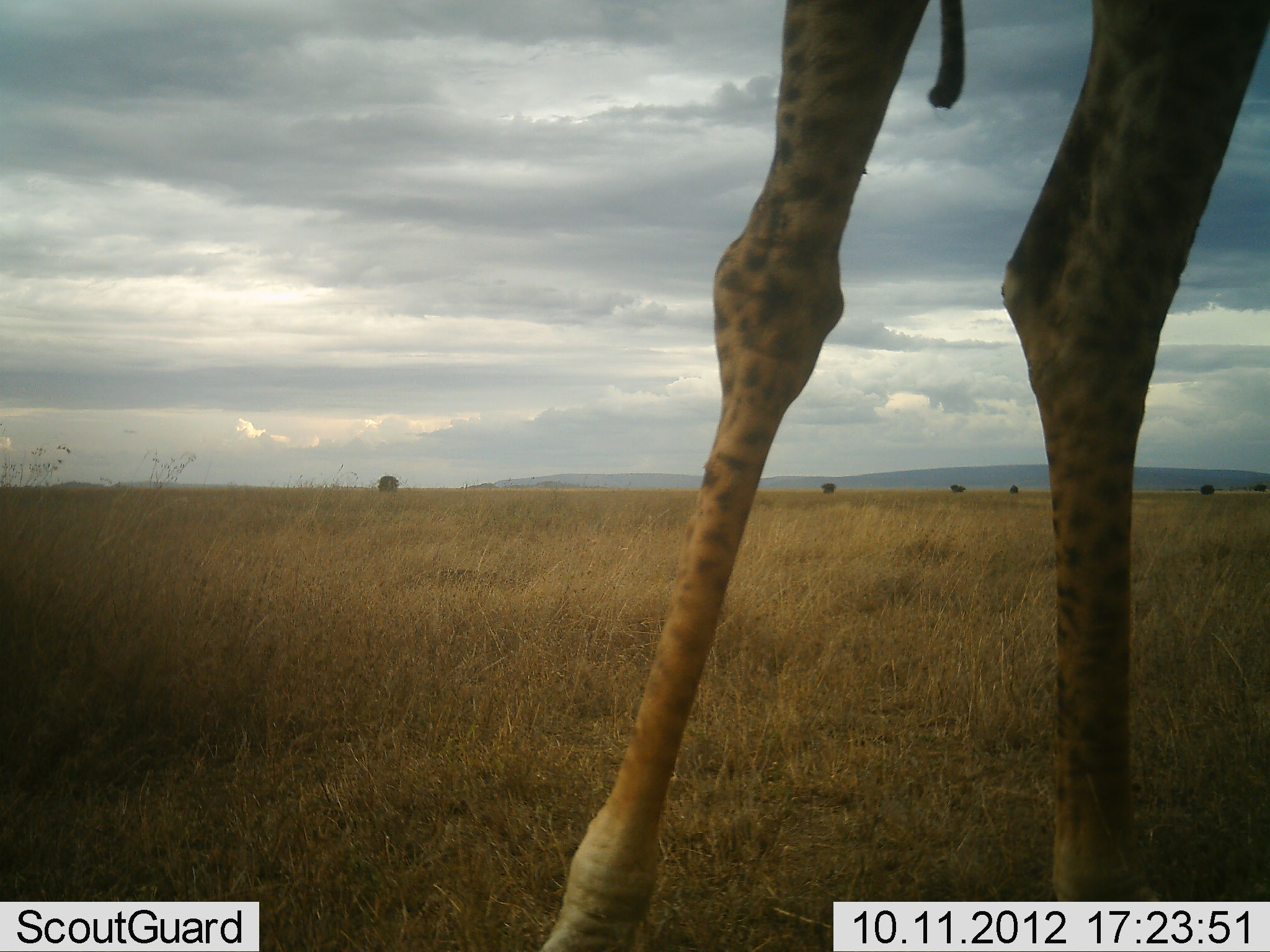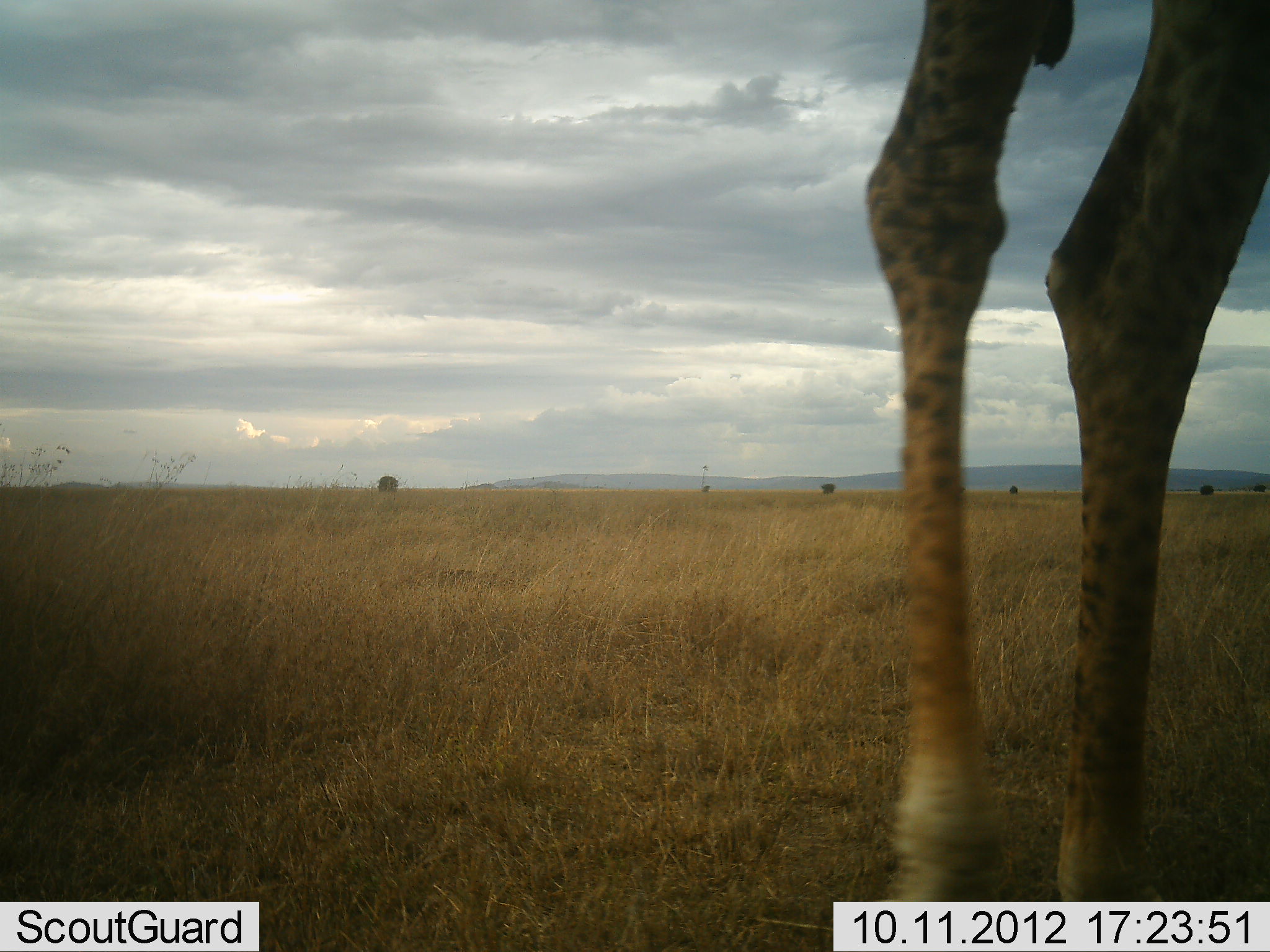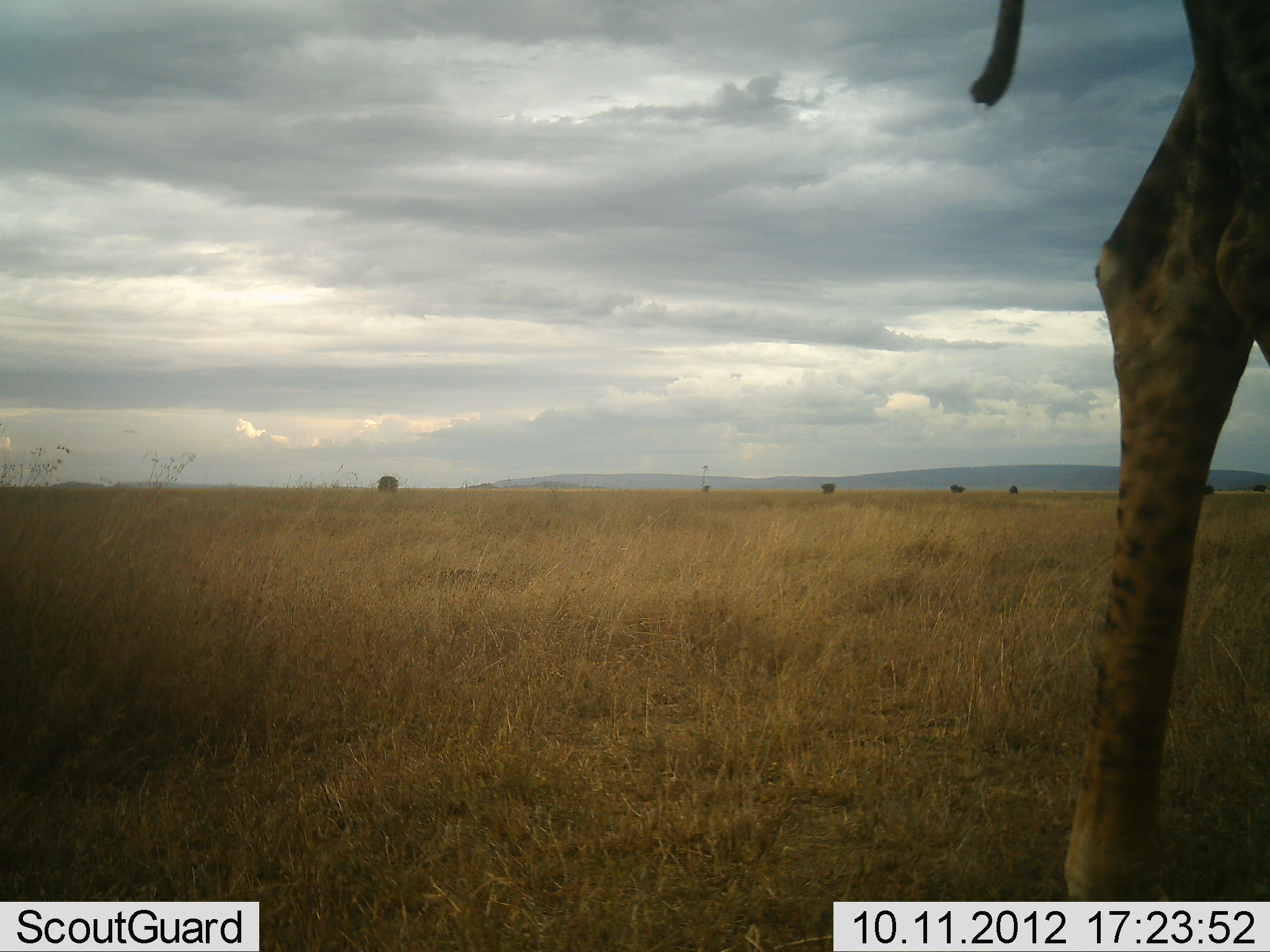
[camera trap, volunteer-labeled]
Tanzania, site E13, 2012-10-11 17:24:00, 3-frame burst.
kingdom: Animalia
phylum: Chordata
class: Mammalia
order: Artiodactyla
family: Giraffidae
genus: Giraffa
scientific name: Giraffa camelopardalis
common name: giraffe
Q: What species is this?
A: Giraffe (Giraffa camelopardalis).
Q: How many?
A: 1.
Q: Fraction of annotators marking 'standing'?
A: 30%.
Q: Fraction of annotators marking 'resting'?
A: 0%.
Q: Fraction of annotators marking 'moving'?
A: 70%.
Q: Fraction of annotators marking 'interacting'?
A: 0%.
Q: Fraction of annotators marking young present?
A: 0%.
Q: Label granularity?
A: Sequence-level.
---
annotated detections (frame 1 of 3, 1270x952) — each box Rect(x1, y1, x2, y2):
animal: Rect(538, 0, 1270, 952)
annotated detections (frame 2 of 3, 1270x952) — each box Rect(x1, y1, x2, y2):
animal: Rect(864, 0, 1270, 900)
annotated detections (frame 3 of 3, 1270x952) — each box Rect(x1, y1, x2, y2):
animal: Rect(969, 0, 1270, 901)